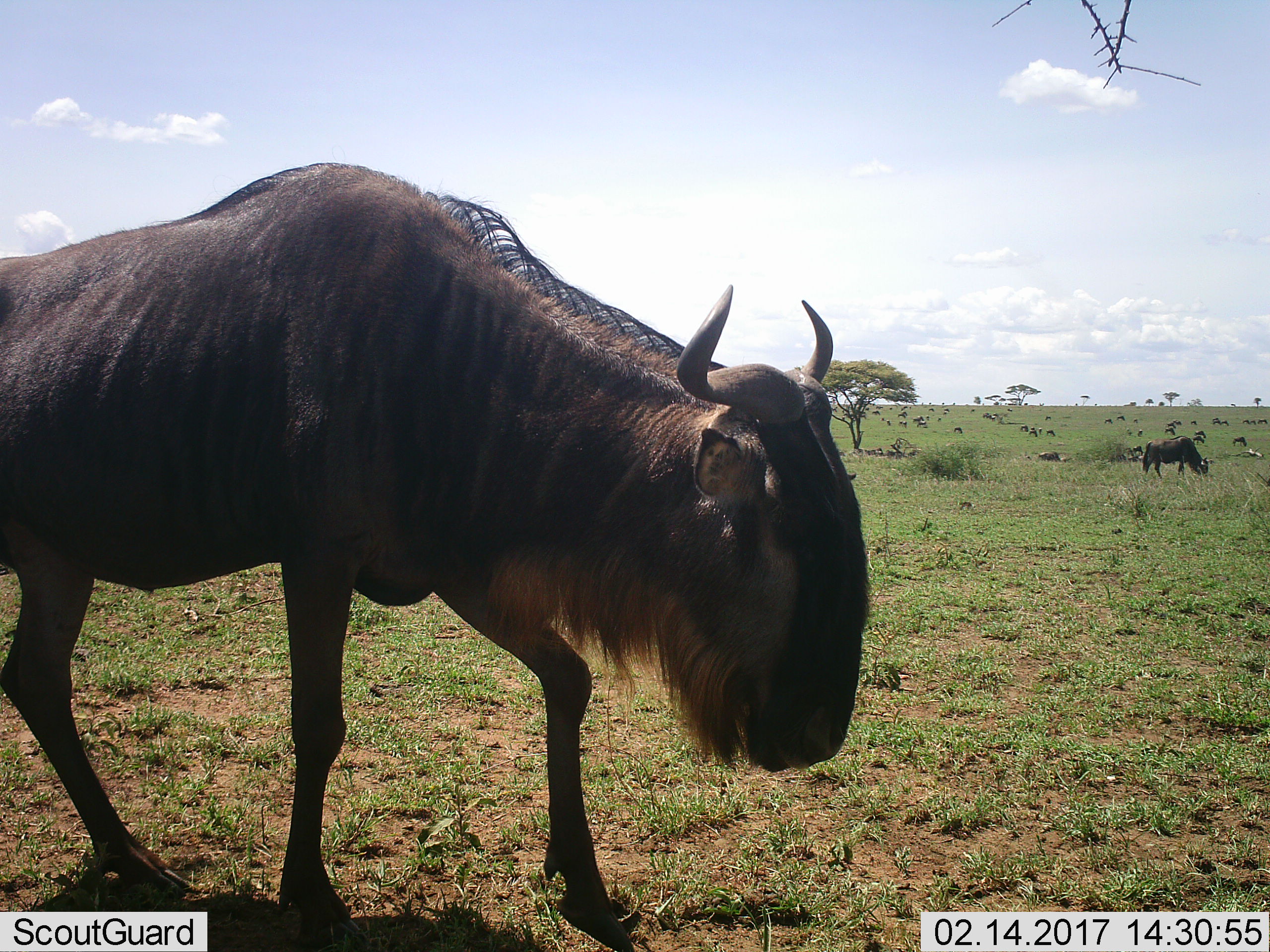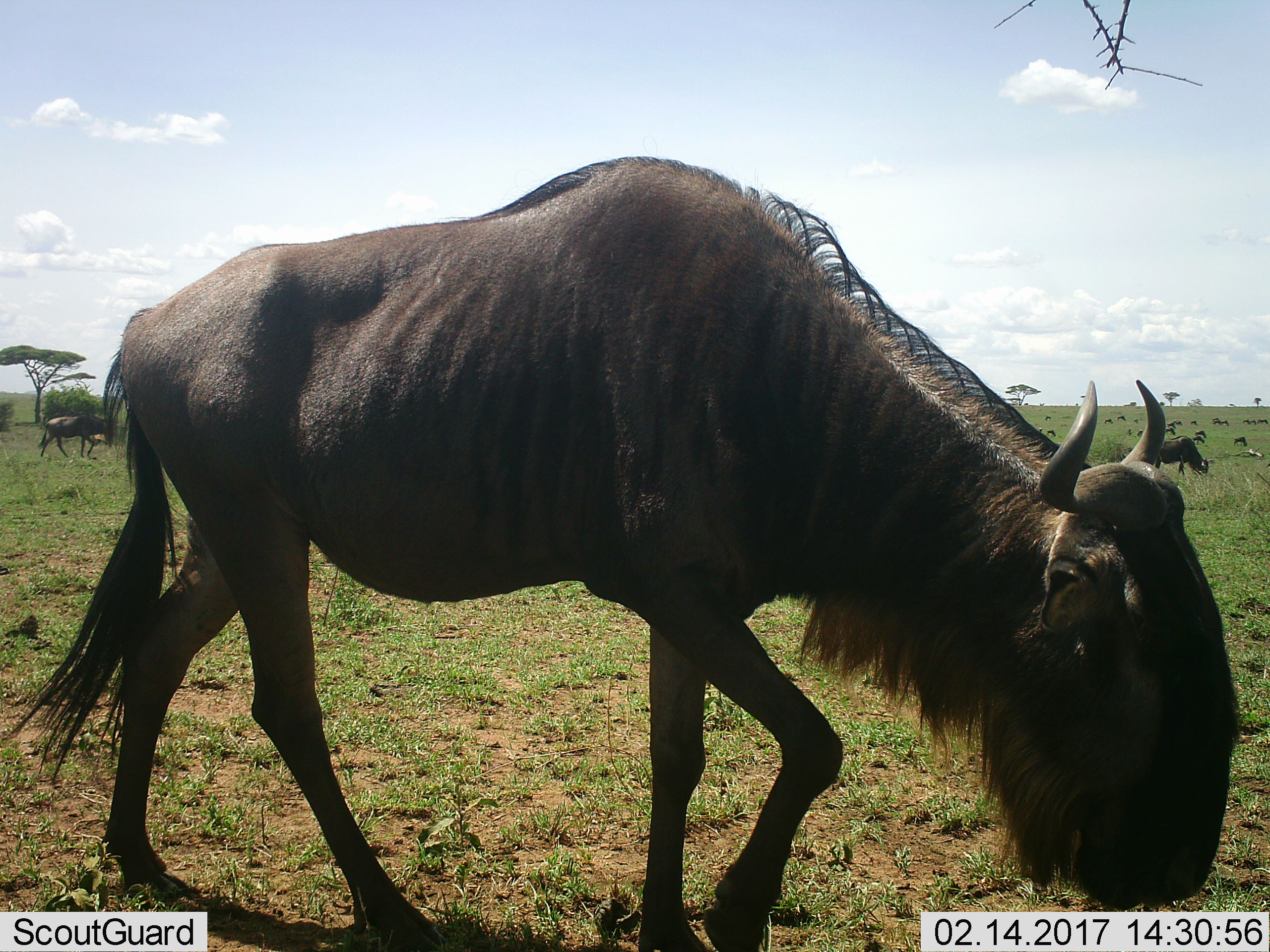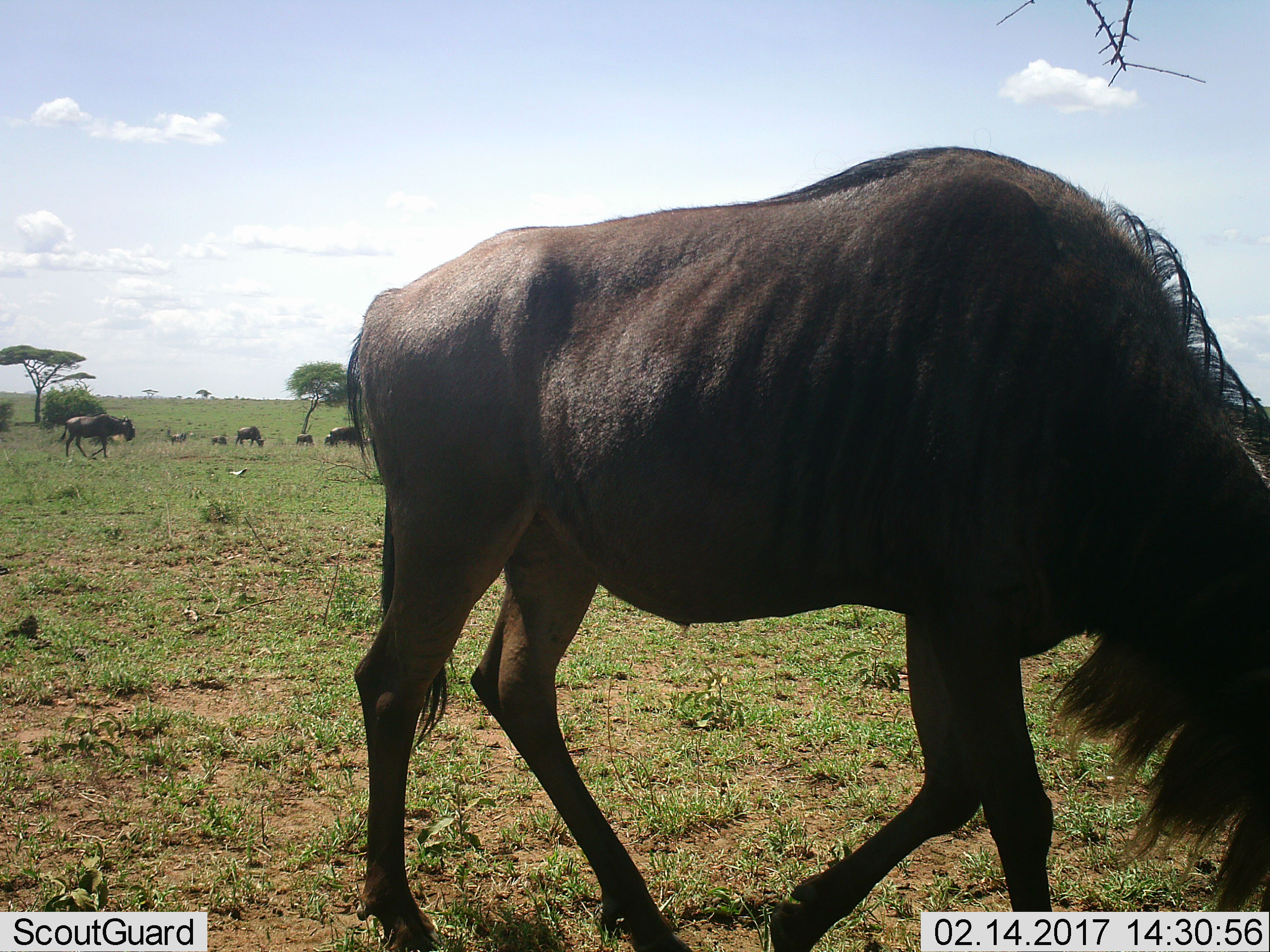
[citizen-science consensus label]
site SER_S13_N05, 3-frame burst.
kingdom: Animalia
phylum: Chordata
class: Mammalia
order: Artiodactyla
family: Bovidae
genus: Connochaetes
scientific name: Connochaetes taurinus taurinus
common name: blue wildebeest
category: wildebeestblue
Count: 11-50.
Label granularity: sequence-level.